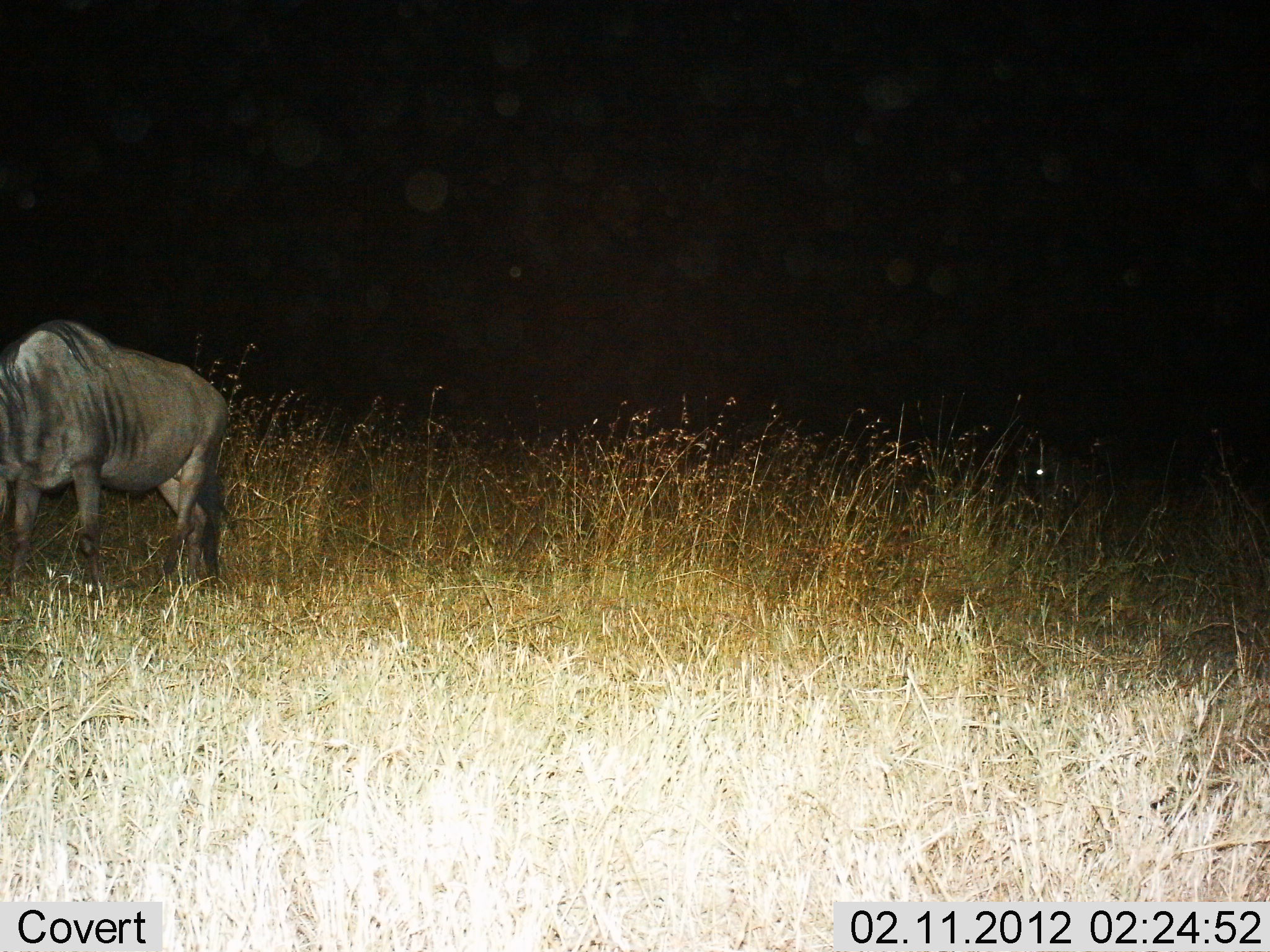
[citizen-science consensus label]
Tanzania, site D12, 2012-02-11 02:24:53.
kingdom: Animalia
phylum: Chordata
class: Mammalia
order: Artiodactyla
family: Bovidae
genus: Connochaetes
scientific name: Connochaetes taurinus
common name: blue wildebeest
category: wildebeest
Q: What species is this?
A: Wildebeest (blue wildebeest) (Connochaetes taurinus).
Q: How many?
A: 1.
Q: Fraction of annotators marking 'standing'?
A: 62%.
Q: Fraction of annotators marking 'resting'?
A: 0%.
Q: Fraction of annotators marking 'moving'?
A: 23%.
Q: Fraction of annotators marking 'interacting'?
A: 0%.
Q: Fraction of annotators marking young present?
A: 0%.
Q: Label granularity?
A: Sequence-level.